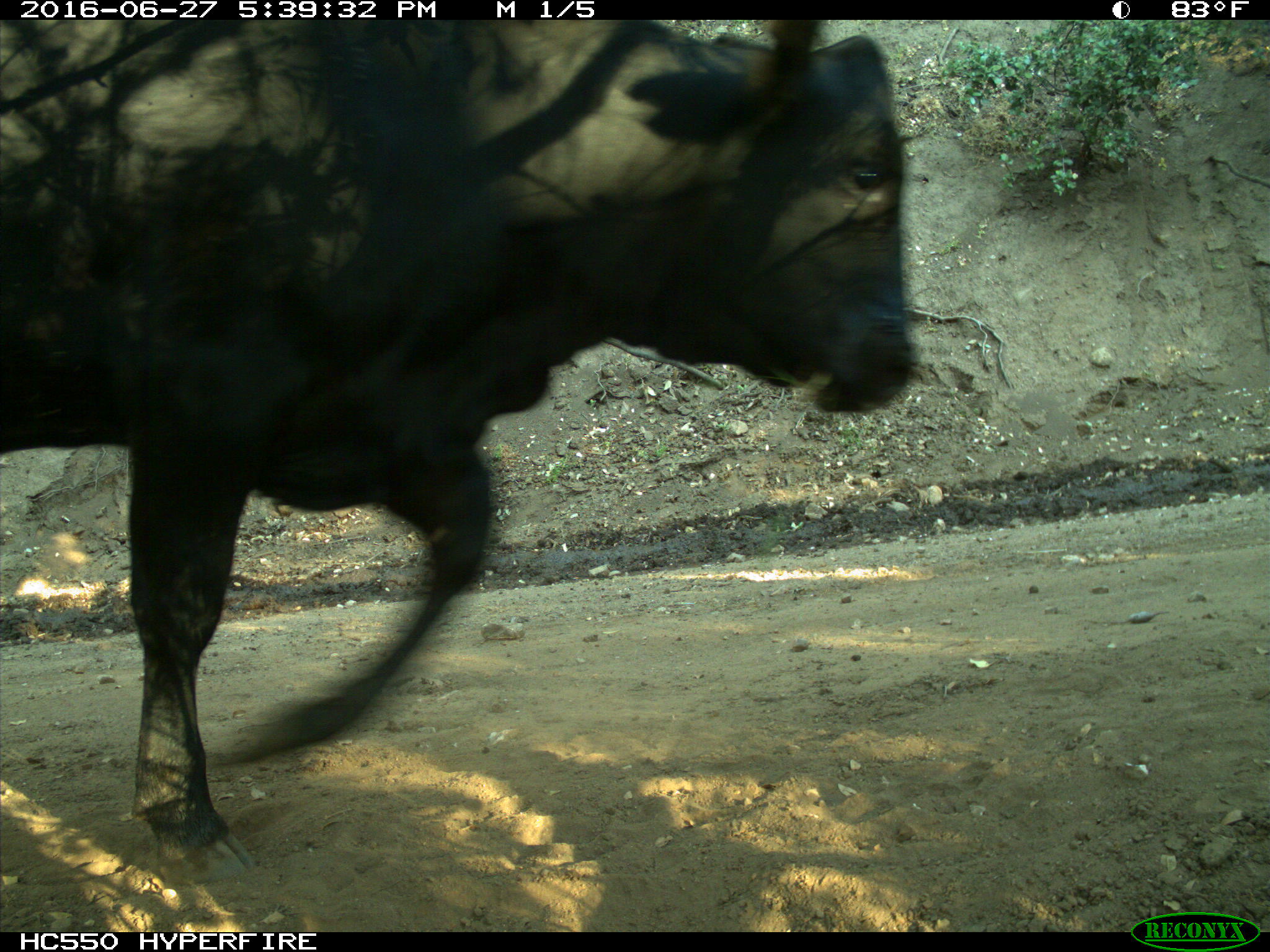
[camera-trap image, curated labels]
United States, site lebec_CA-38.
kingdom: Animalia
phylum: Chordata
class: Mammalia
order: Artiodactyla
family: Bovidae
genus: Bos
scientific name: Bos taurus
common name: domestic cow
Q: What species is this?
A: Bos taurus (domestic cow).